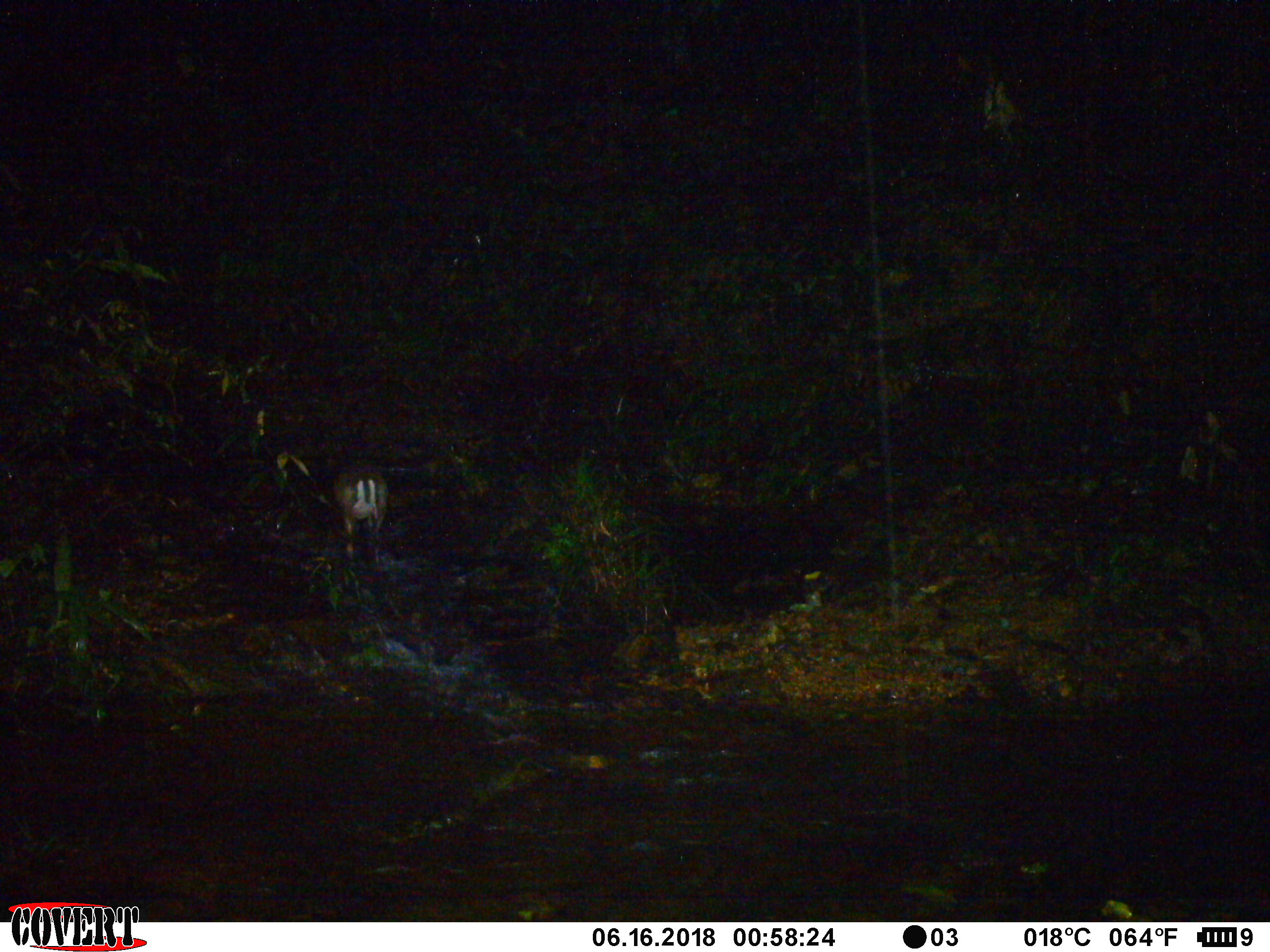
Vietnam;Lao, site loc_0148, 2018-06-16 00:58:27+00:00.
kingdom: Animalia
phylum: Chordata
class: Mammalia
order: Artiodactyla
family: Cervidae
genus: Muntiacus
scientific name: Muntiacus rooseveltorum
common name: roosevelt's muntjac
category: roosevelts muntjac group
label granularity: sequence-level